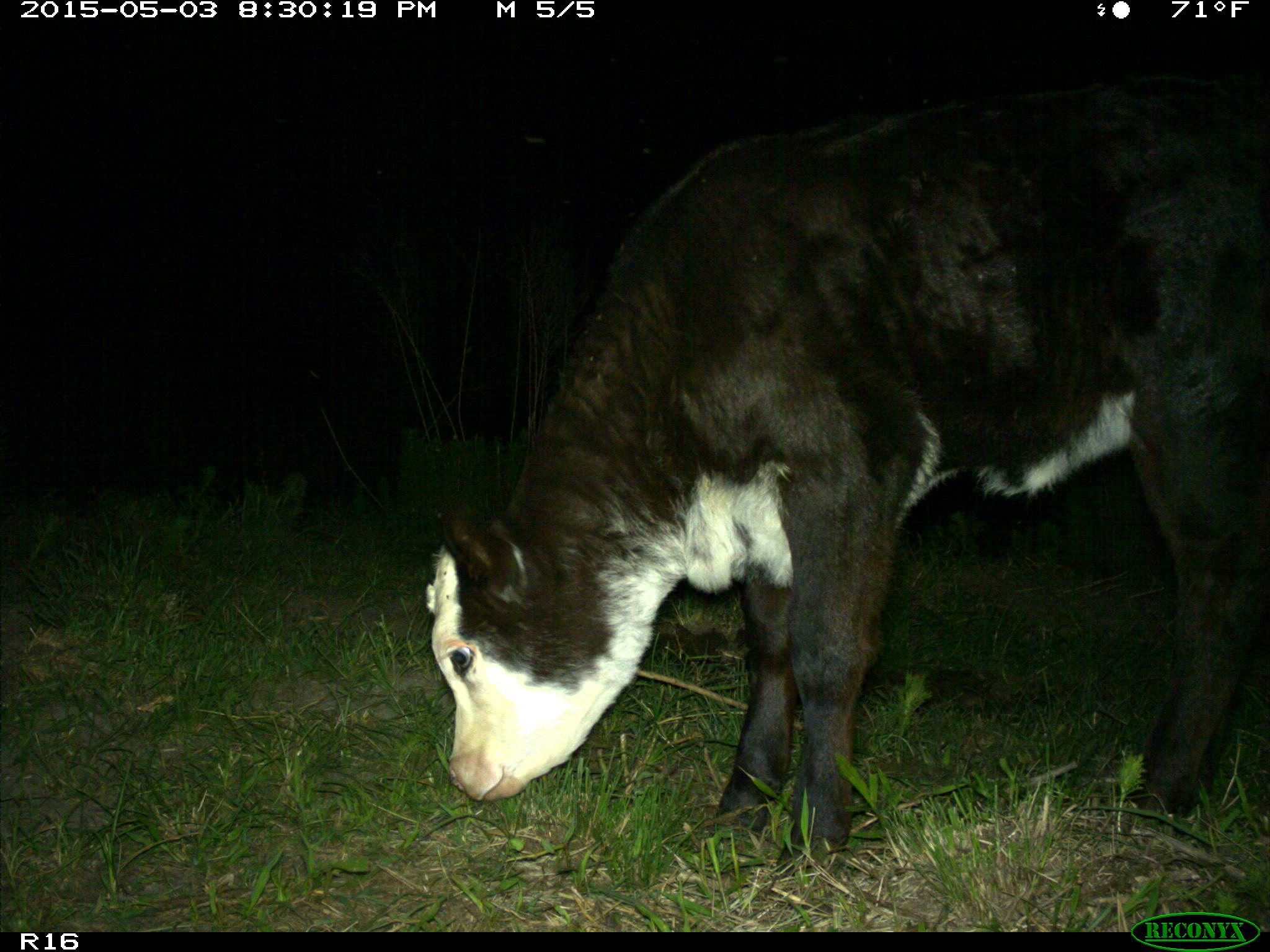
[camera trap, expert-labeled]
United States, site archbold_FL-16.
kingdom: Animalia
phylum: Chordata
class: Mammalia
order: Artiodactyla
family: Bovidae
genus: Bos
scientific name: Bos taurus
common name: domestic cow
Bos taurus (domestic cow).